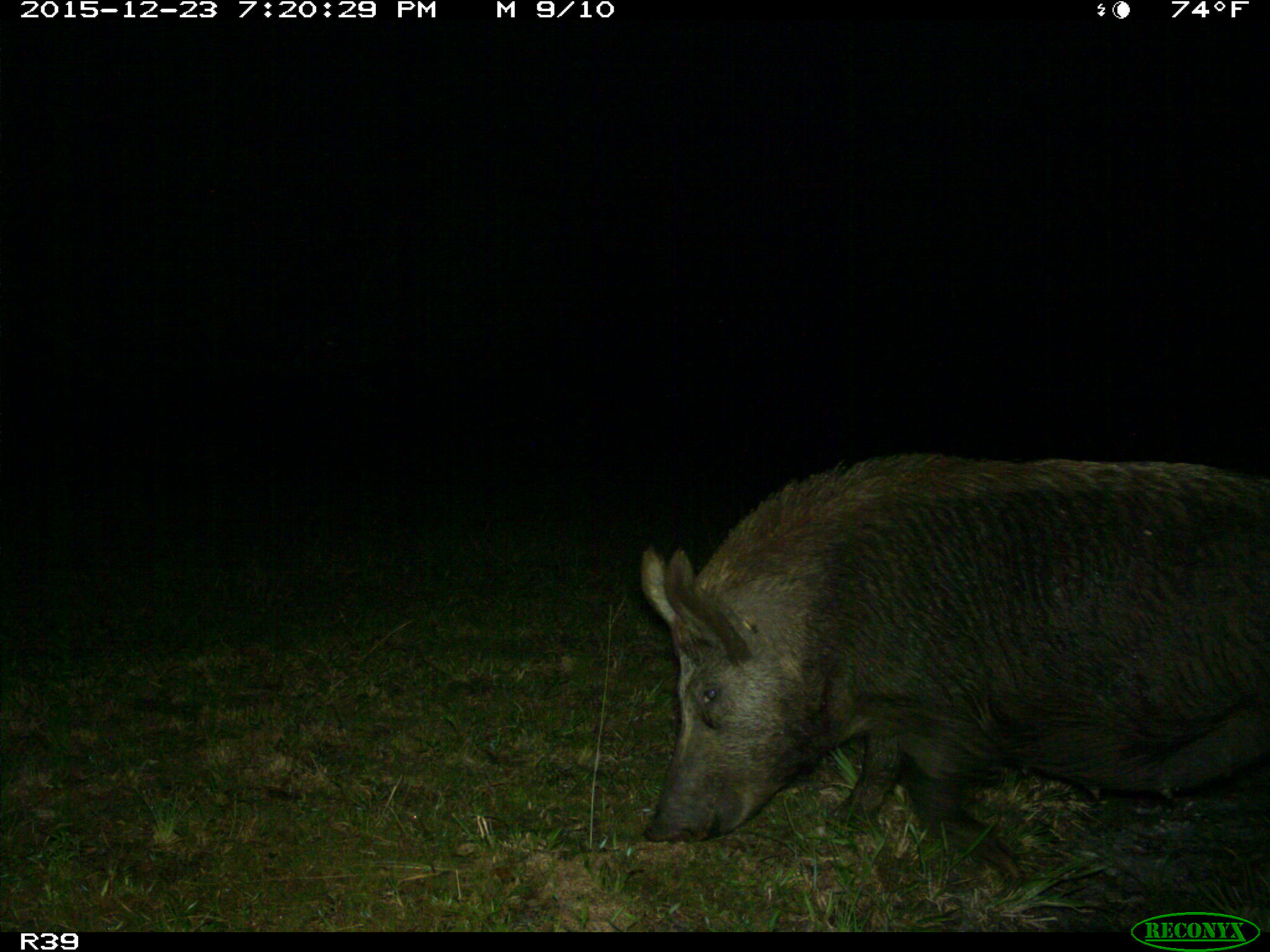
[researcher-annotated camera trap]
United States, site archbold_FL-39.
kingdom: Animalia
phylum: Chordata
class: Mammalia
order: Artiodactyla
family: Suidae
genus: Sus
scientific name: Sus scrofa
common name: wild boar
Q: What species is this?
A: Sus scrofa (wild boar).